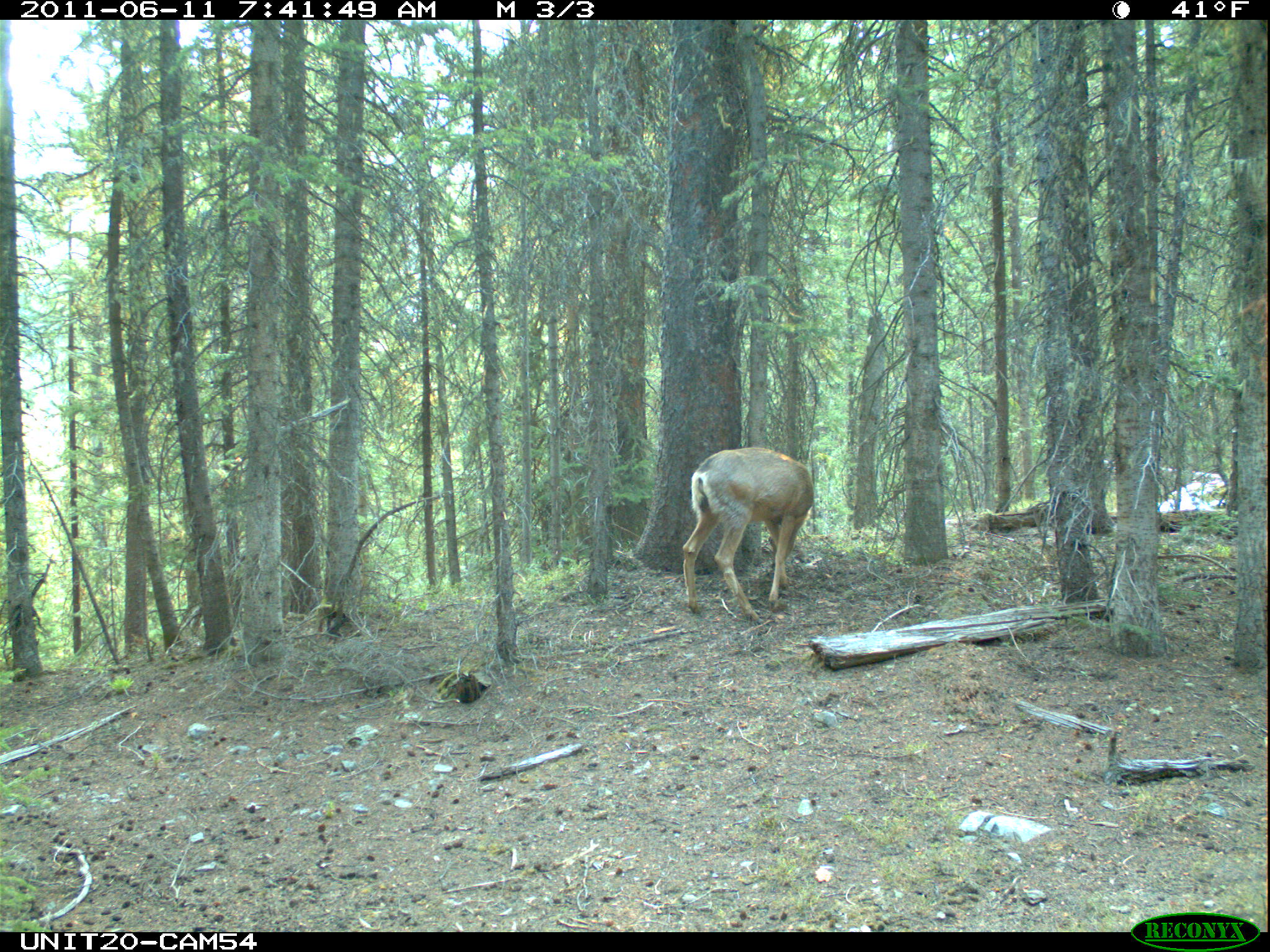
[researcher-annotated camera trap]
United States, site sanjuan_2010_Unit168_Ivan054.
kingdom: Animalia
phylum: Chordata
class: Mammalia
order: Artiodactyla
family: Cervidae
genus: Odocoileus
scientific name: Odocoileus hemionus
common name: mule deer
Odocoileus hemionus (mule deer).